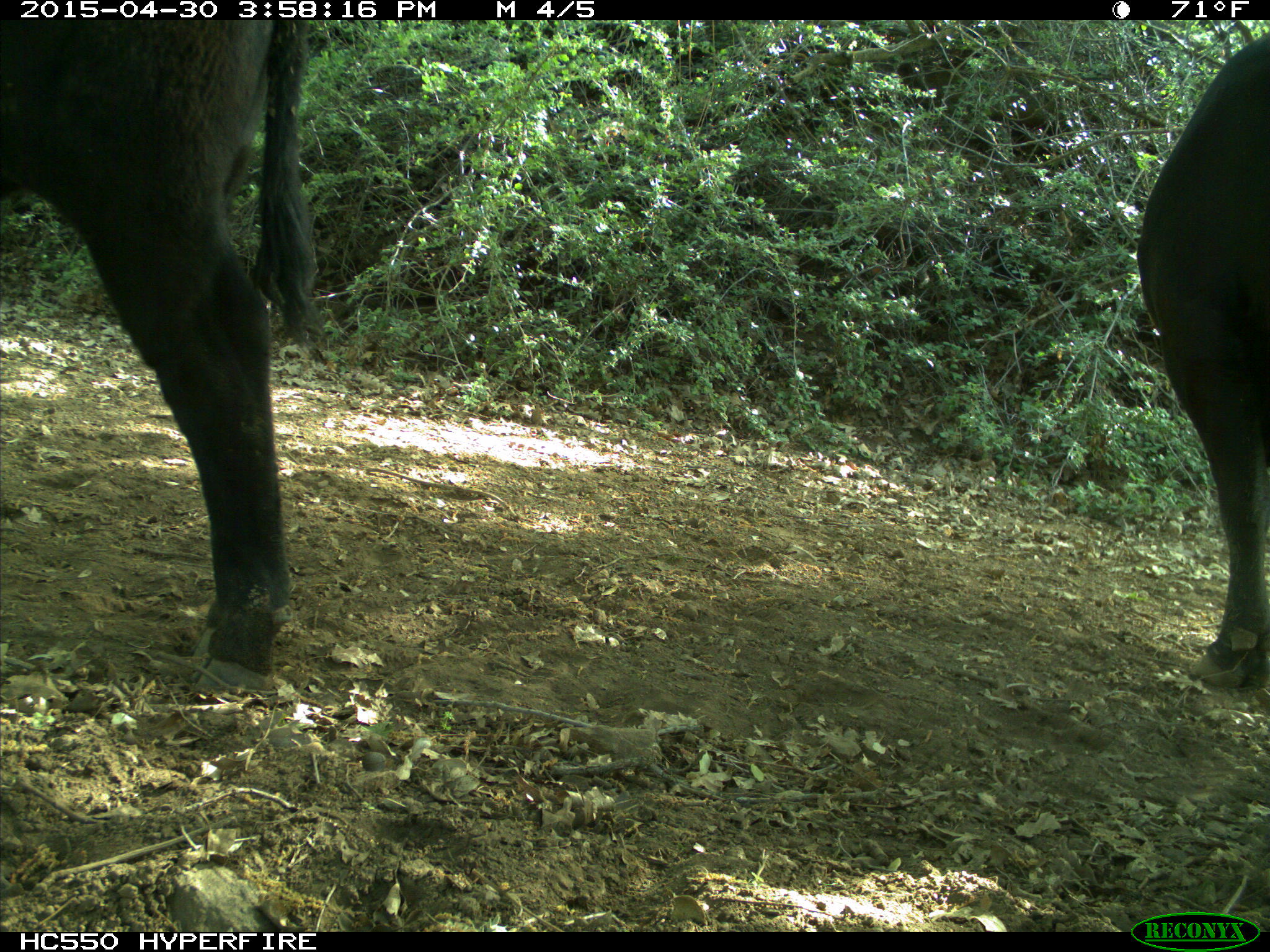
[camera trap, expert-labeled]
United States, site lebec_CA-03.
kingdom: Animalia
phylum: Chordata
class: Mammalia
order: Artiodactyla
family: Bovidae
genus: Bos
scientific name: Bos taurus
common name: domestic cow